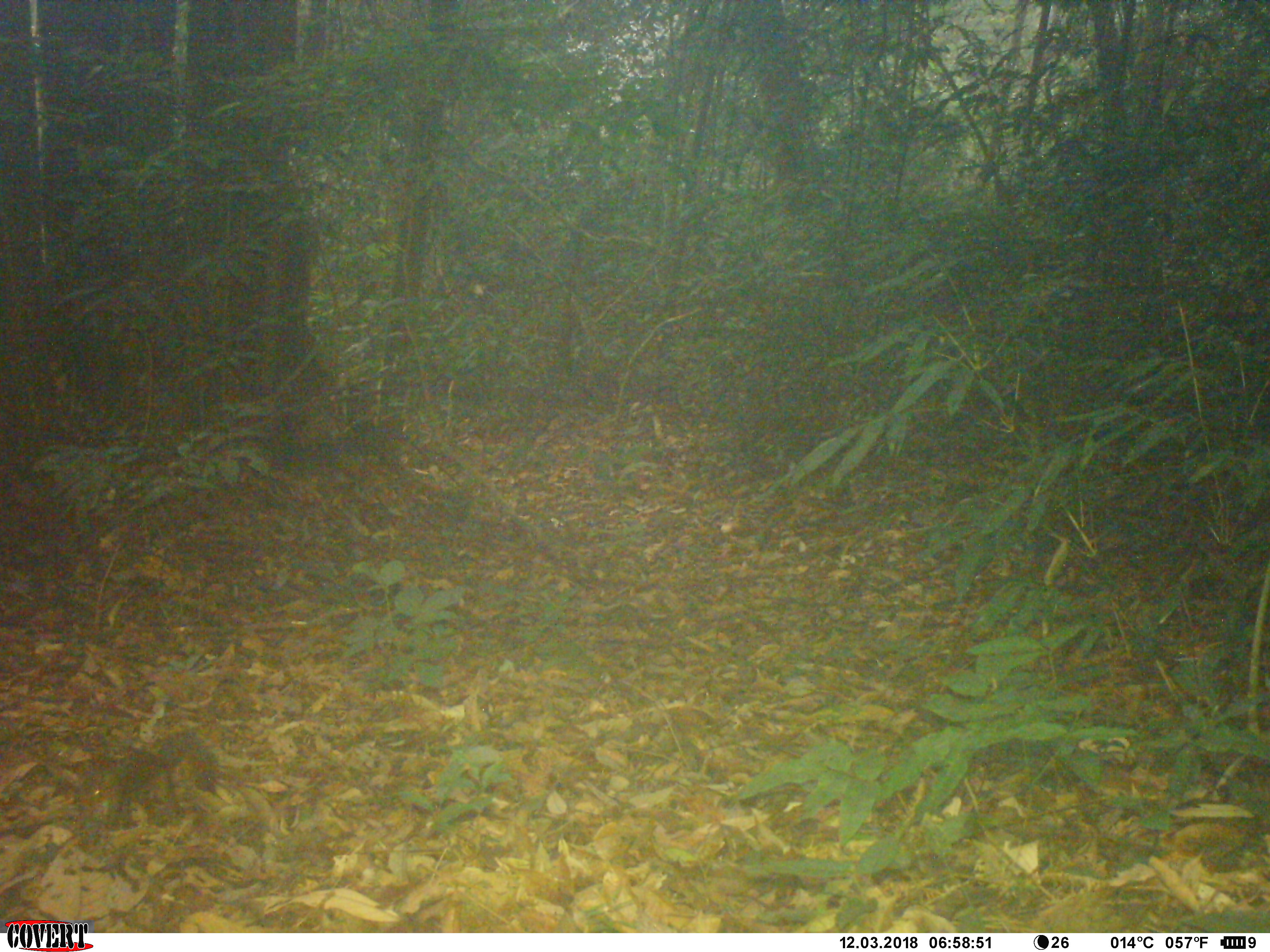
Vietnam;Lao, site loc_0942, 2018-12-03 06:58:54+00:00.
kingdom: Animalia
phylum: Chordata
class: Mammalia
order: Rodentia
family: Sciuridae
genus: Dremomys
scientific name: Dremomys rufigenis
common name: red-cheeked squirrel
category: red cheeked squirrel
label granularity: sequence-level